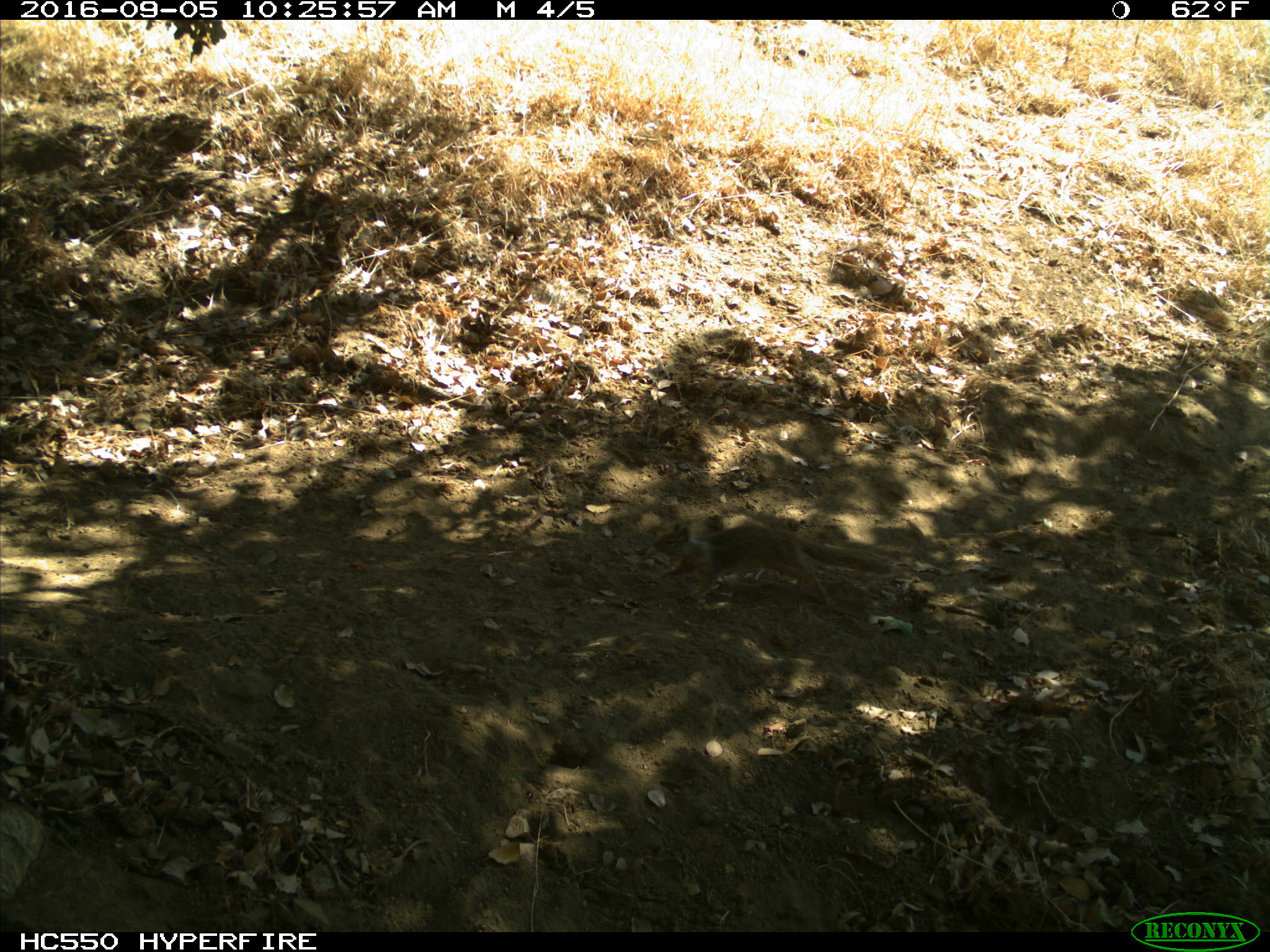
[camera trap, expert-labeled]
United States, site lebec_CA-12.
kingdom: Animalia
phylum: Chordata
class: Mammalia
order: Rodentia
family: Sciuridae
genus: Otospermophilus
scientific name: Otospermophilus beecheyi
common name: california ground squirrel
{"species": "Otospermophilus beecheyi (california ground squirrel)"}